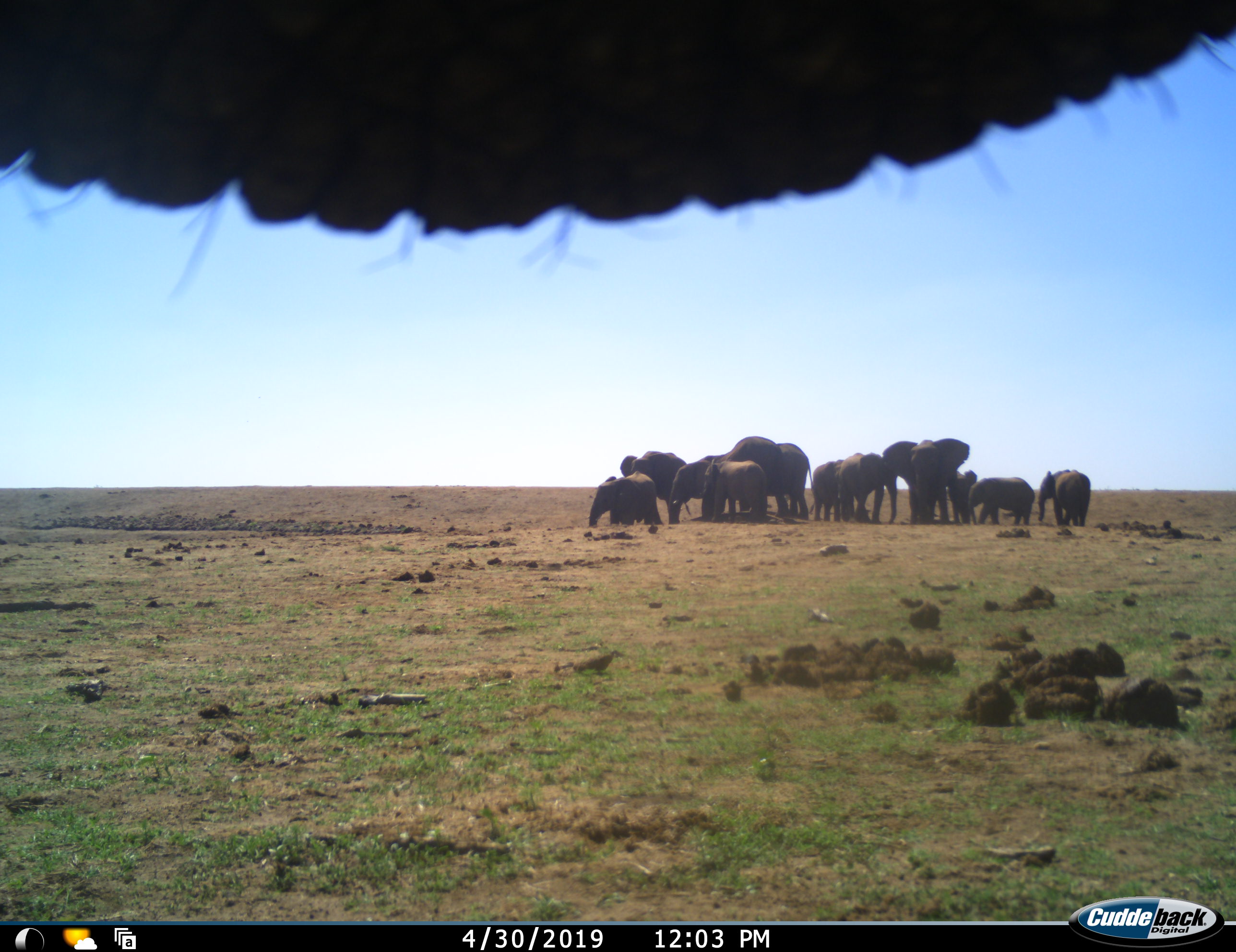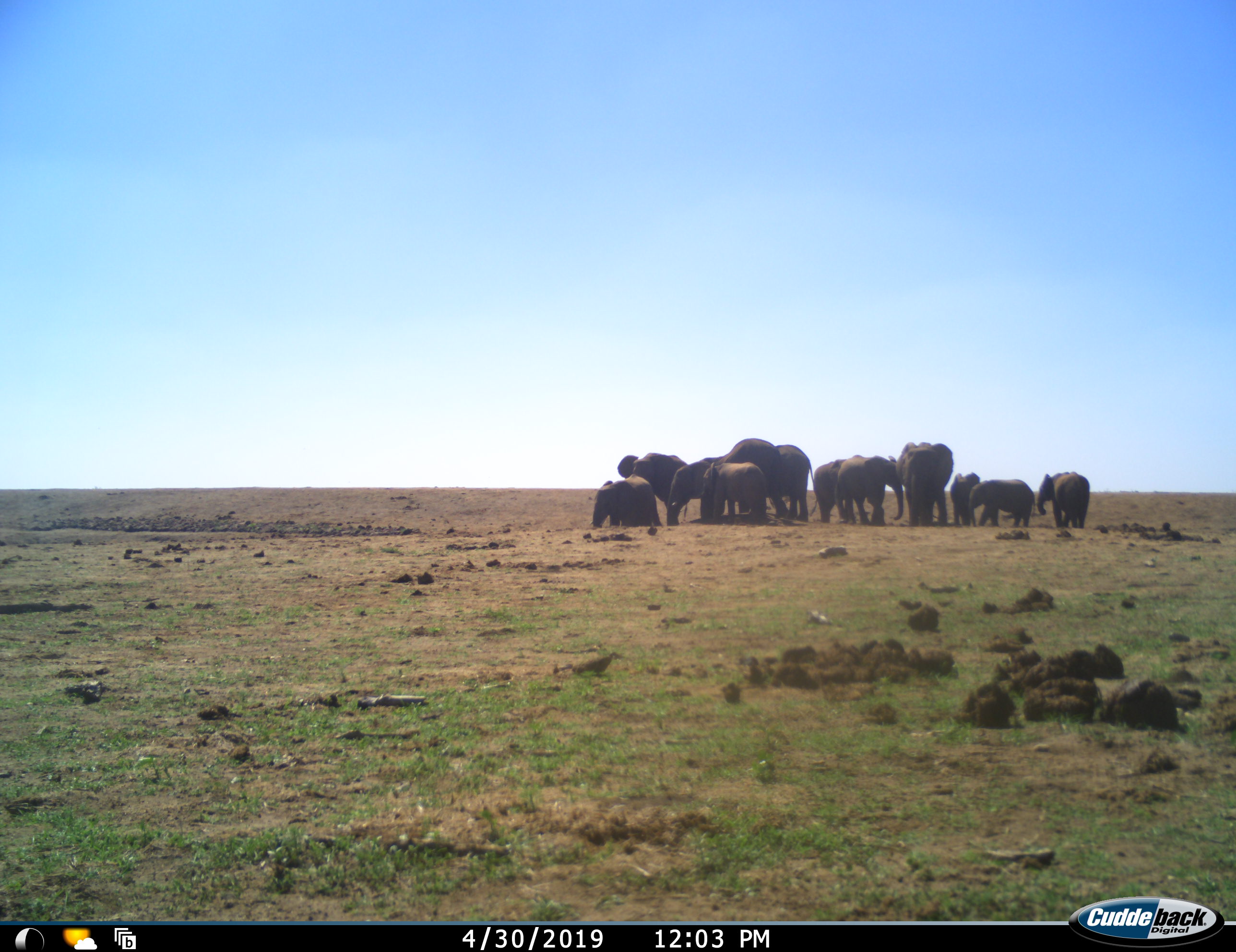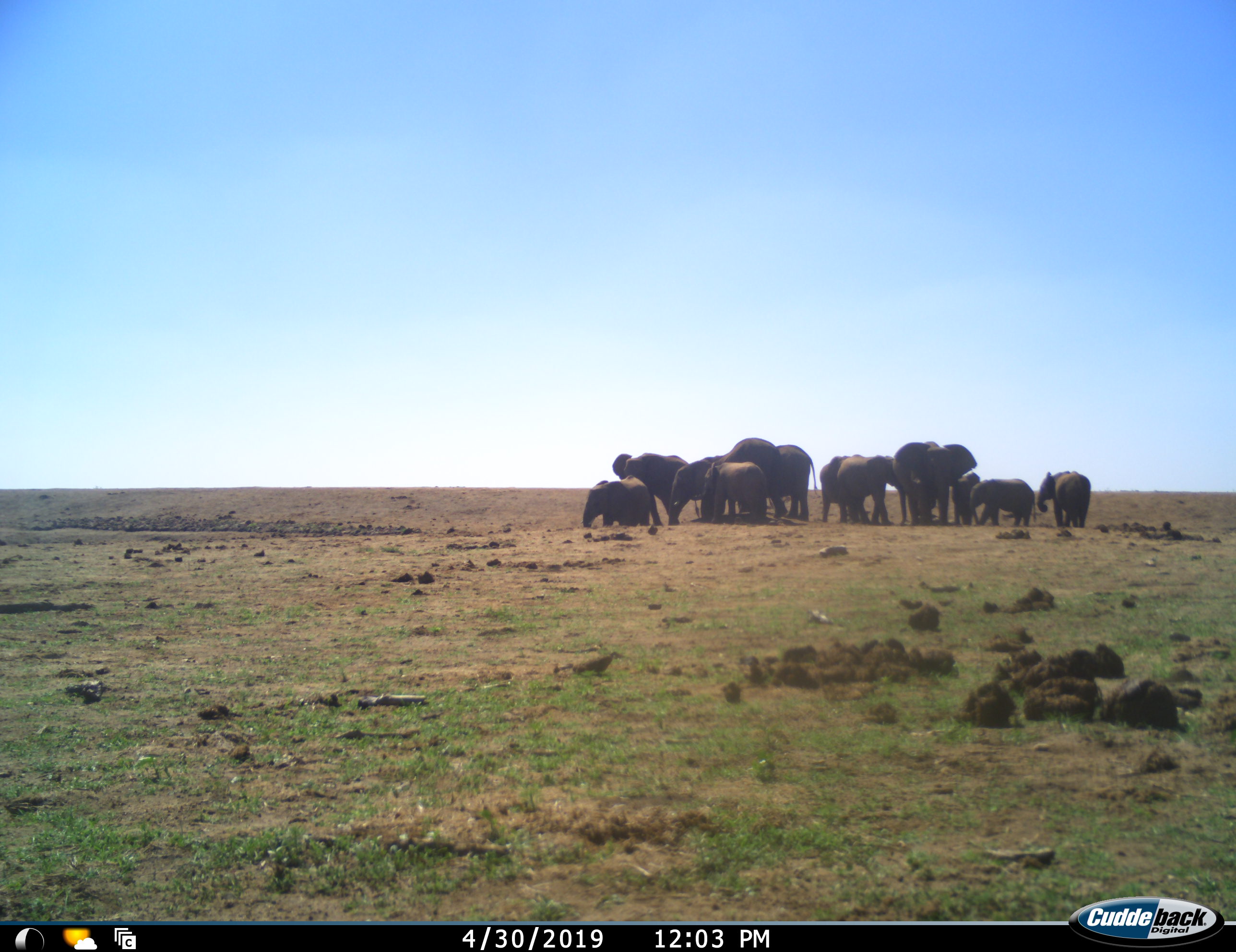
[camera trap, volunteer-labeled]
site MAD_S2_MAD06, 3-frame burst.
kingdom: Animalia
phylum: Chordata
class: Mammalia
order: Proboscidea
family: Elephantidae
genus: Loxodonta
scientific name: Loxodonta africana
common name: african bush elephant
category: elephant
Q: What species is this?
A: Elephant (african bush elephant) (Loxodonta africana).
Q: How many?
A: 11-50.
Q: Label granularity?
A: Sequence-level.